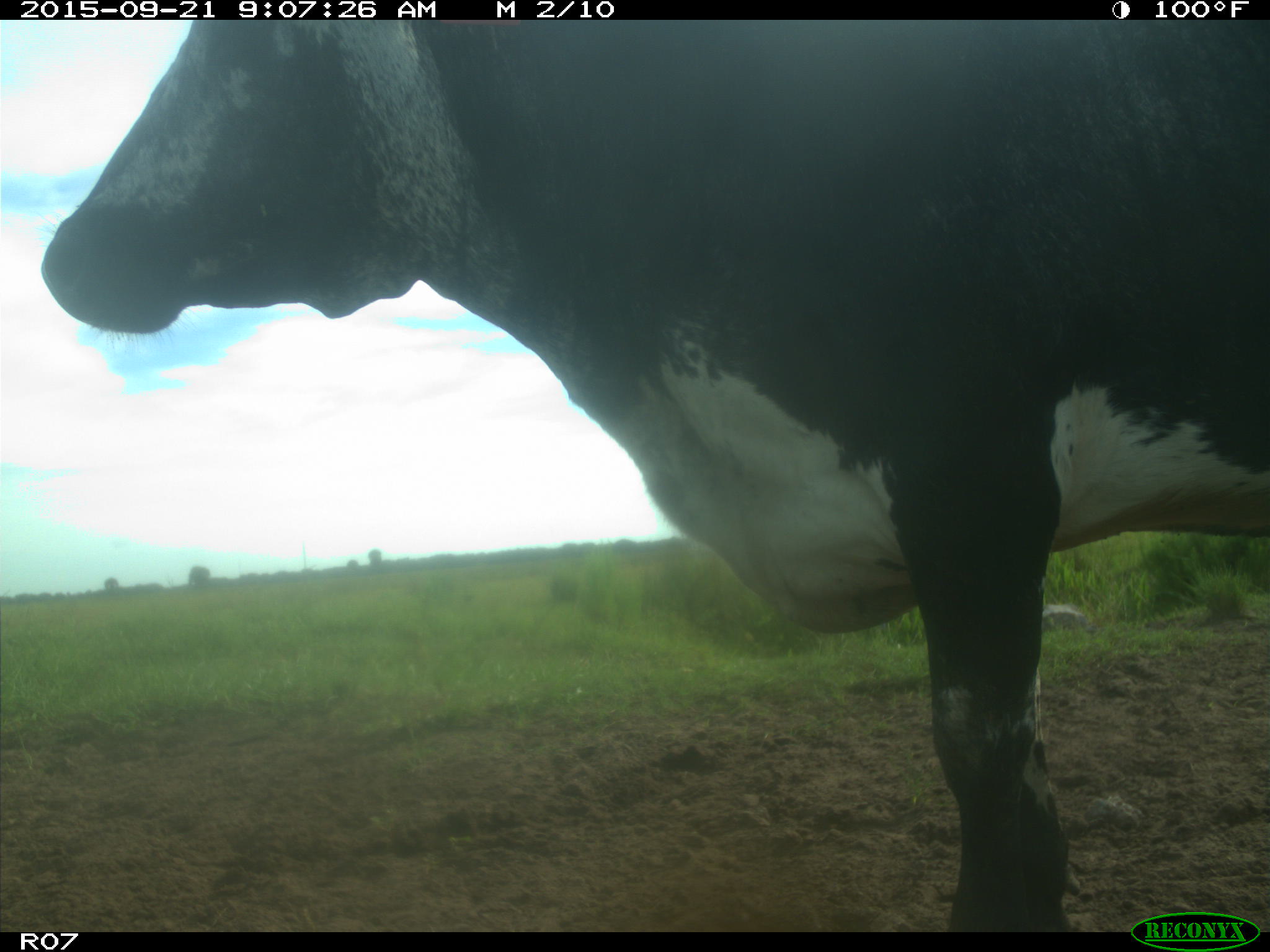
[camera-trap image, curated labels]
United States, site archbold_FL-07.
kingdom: Animalia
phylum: Chordata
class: Mammalia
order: Artiodactyla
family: Bovidae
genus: Bos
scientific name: Bos taurus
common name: domestic cow